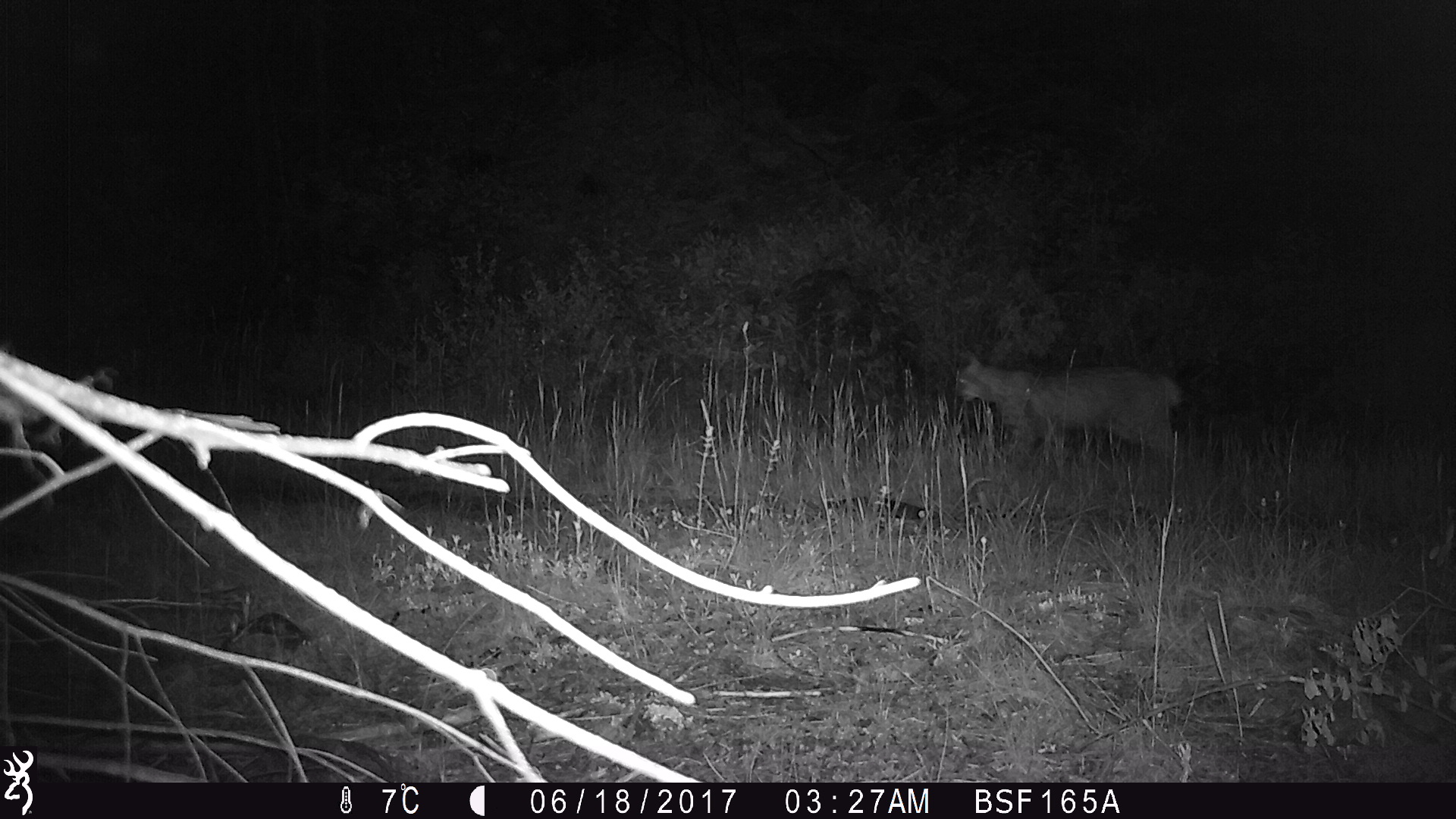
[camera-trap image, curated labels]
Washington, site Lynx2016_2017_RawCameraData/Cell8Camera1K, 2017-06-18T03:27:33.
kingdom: Animalia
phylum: Chordata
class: Mammalia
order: Carnivora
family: Felidae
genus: Lynx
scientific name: Lynx rufus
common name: bobcat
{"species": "Lynx rufus (bobcat)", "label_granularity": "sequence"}